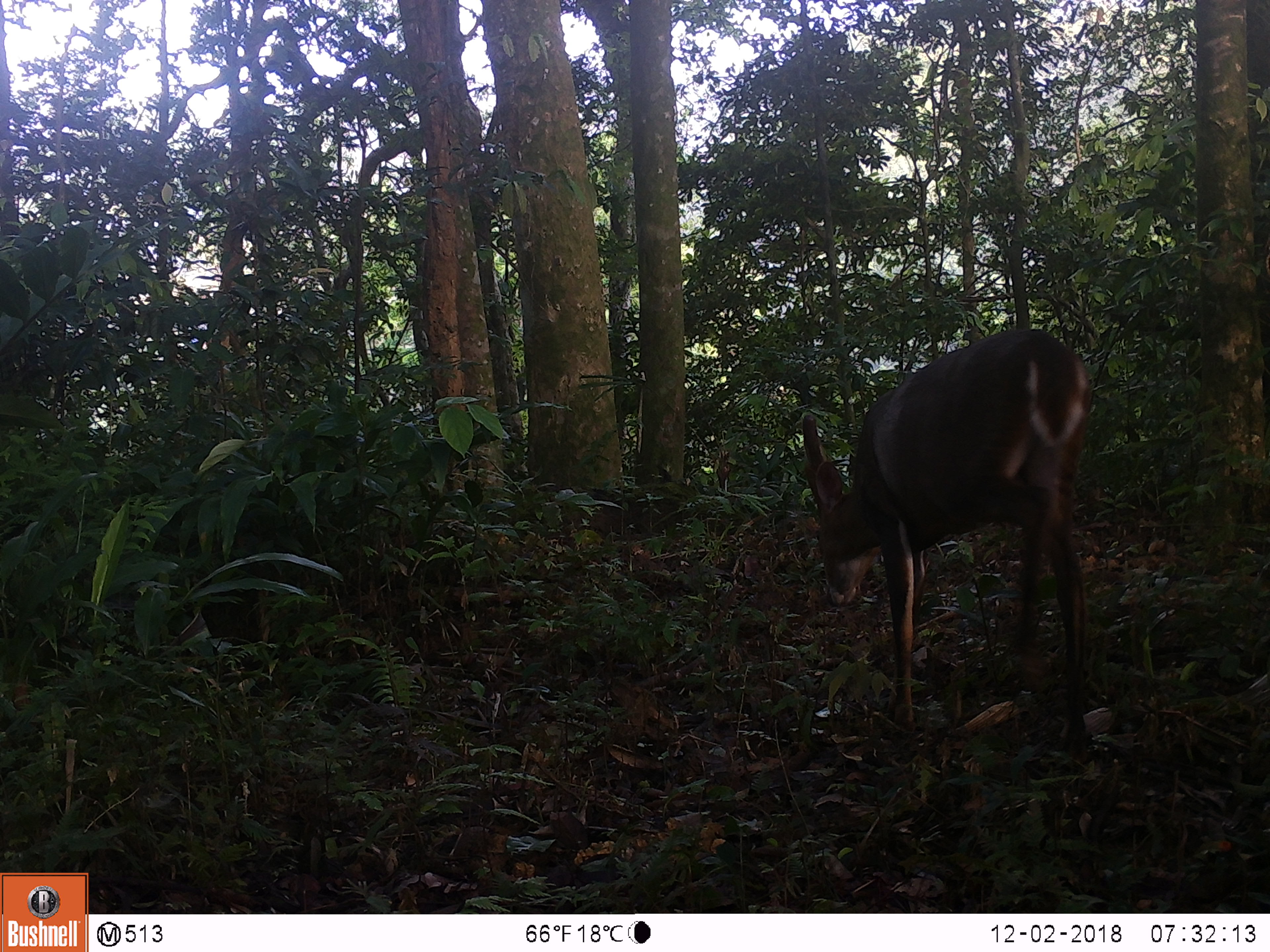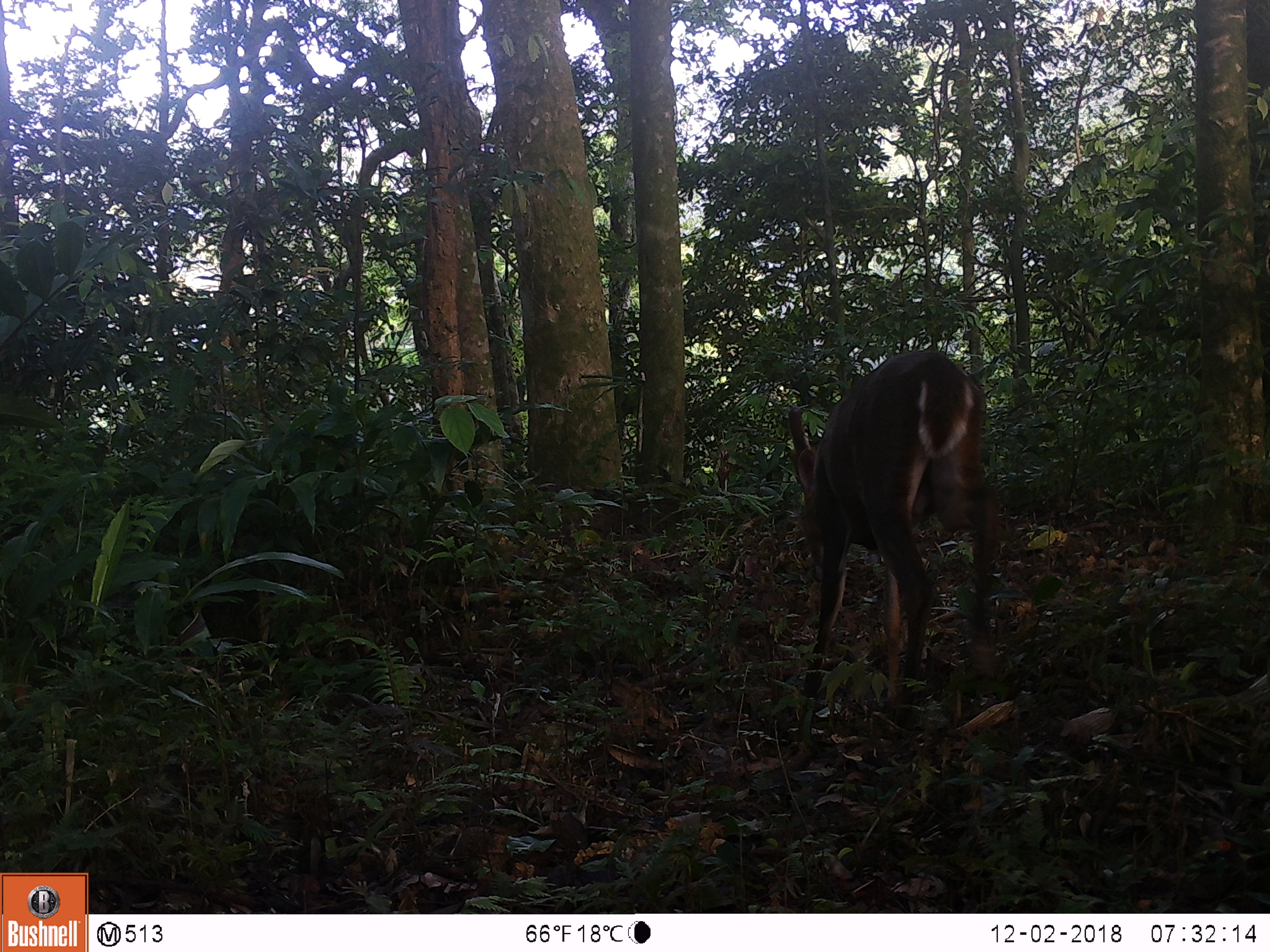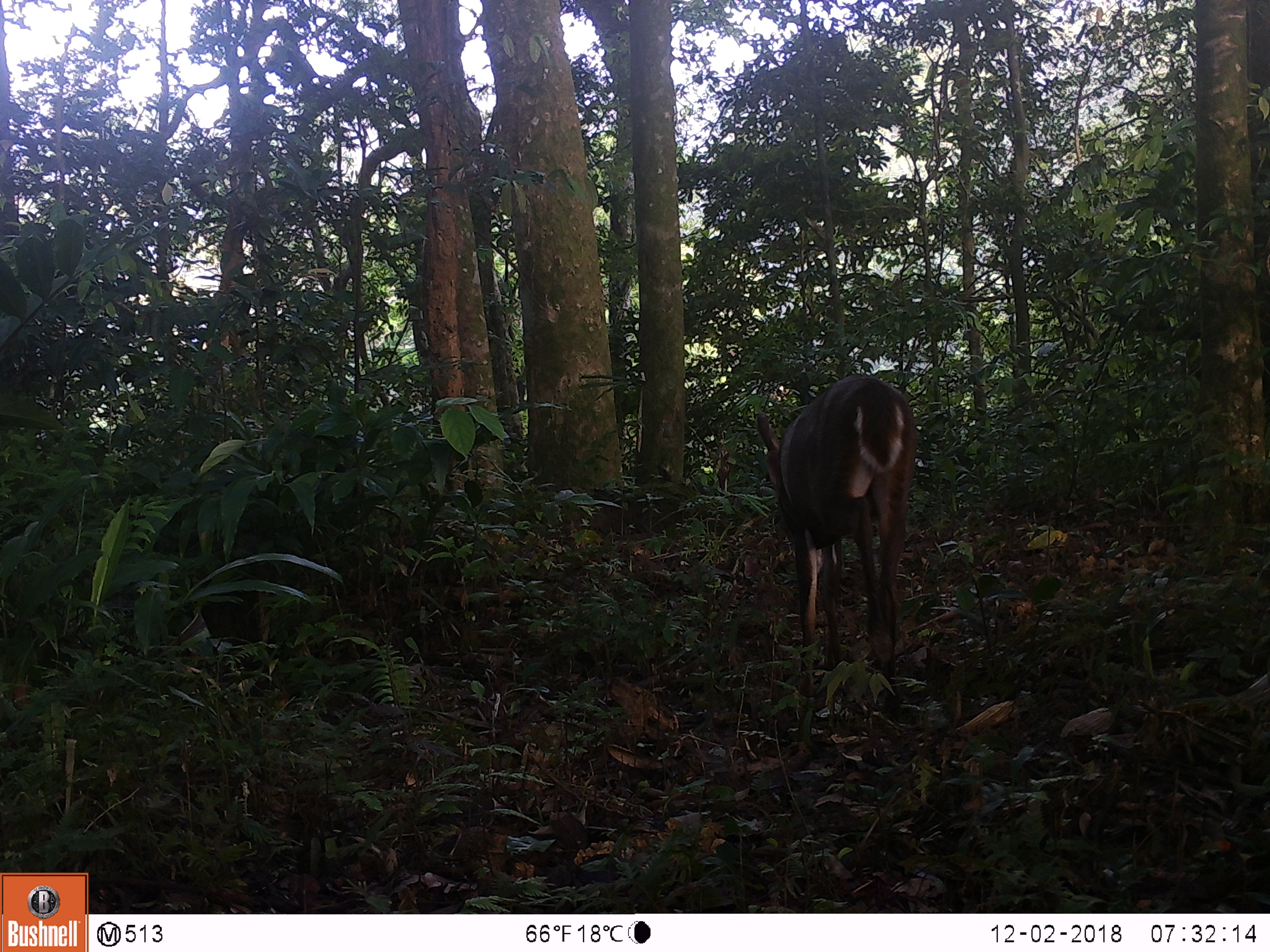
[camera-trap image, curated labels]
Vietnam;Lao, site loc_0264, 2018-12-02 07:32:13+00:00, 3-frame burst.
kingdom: Animalia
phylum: Chordata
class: Mammalia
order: Artiodactyla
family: Cervidae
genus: Muntiacus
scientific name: Muntiacus vuquangensis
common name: large-antlered muntjac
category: large antlered muntjac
Large antlered muntjac (large-antlered muntjac) (Muntiacus vuquangensis). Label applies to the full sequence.